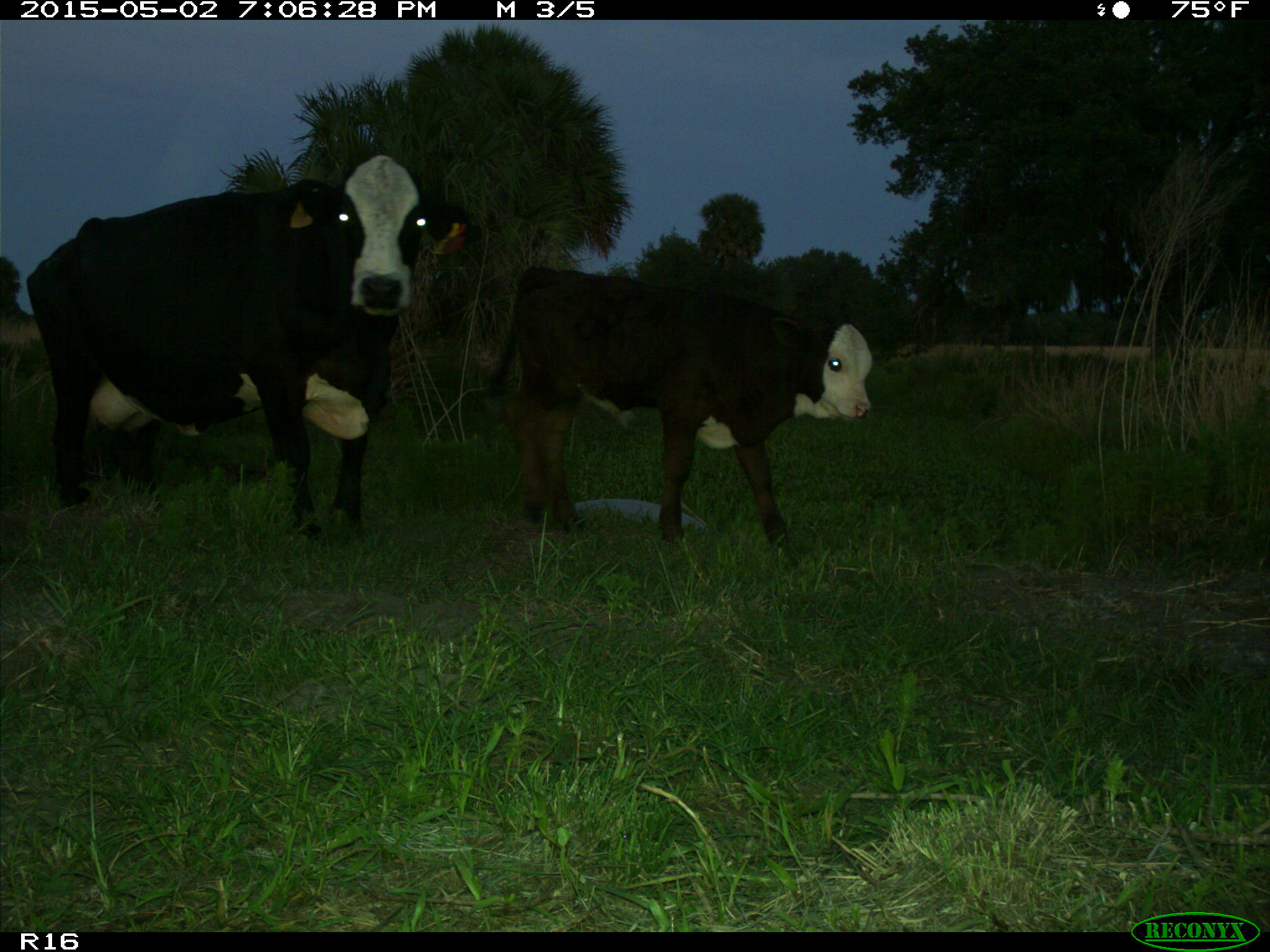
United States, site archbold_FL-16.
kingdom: Animalia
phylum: Chordata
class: Mammalia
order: Artiodactyla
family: Bovidae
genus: Bos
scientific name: Bos taurus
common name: domestic cow